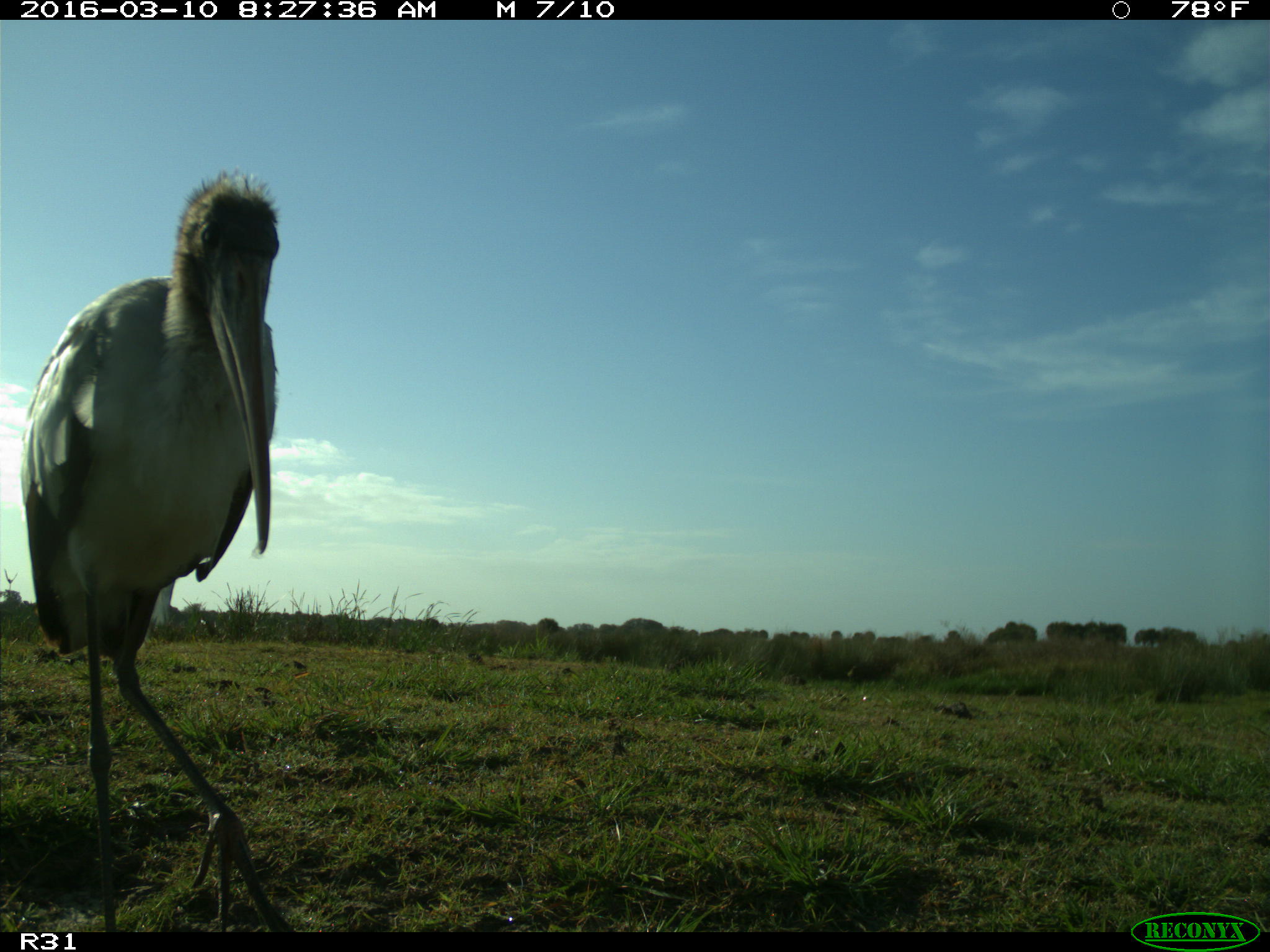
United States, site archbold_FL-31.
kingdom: Animalia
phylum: Chordata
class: Aves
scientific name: Aves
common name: birds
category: unidentified bird